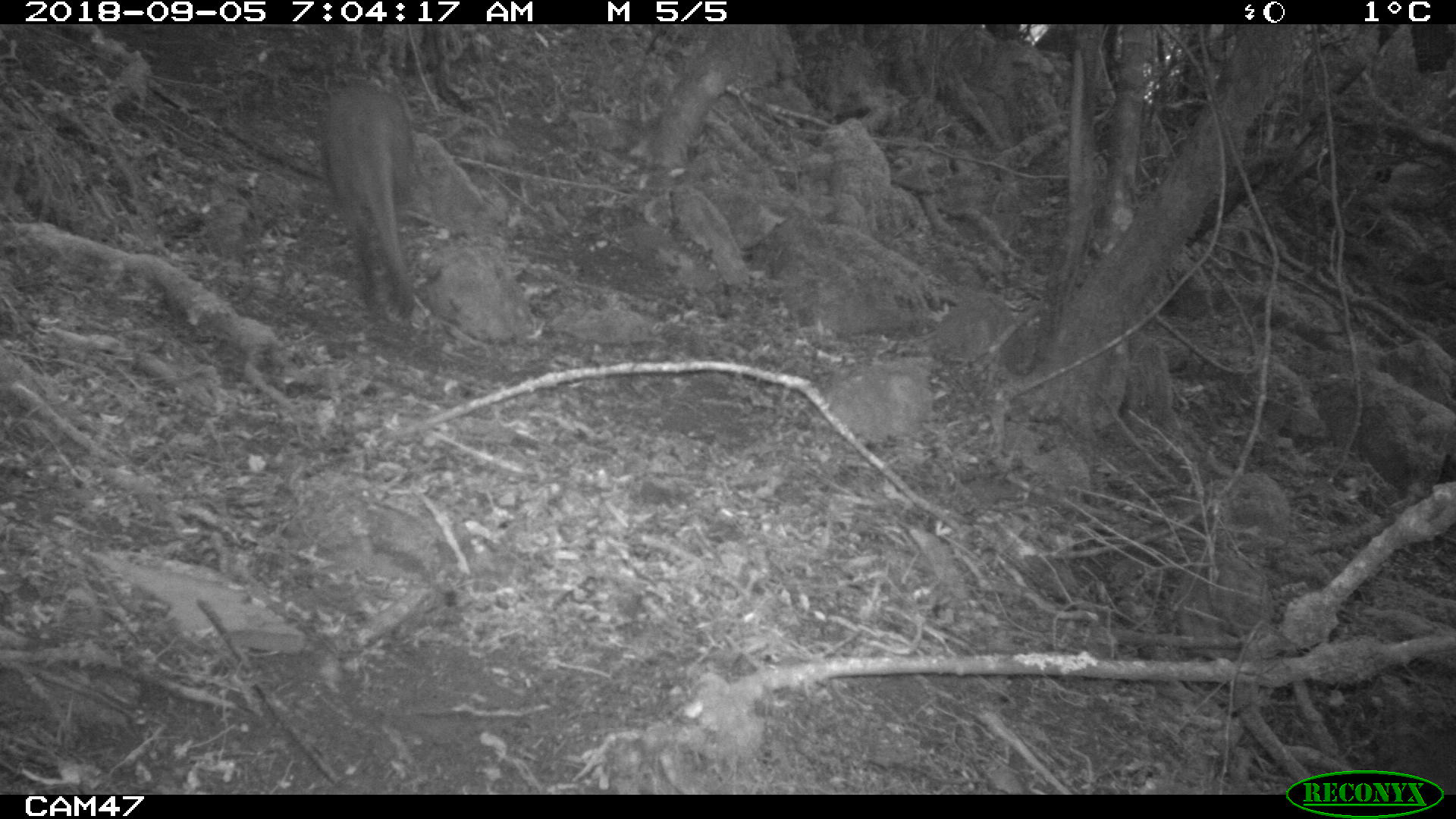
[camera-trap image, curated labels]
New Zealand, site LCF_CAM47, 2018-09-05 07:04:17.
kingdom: Animalia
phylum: Chordata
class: Mammalia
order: Diprotodontia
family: Macropodidae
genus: Notamacropus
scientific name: Notamacropus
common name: wallaby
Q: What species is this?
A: Wallaby (Notamacropus).